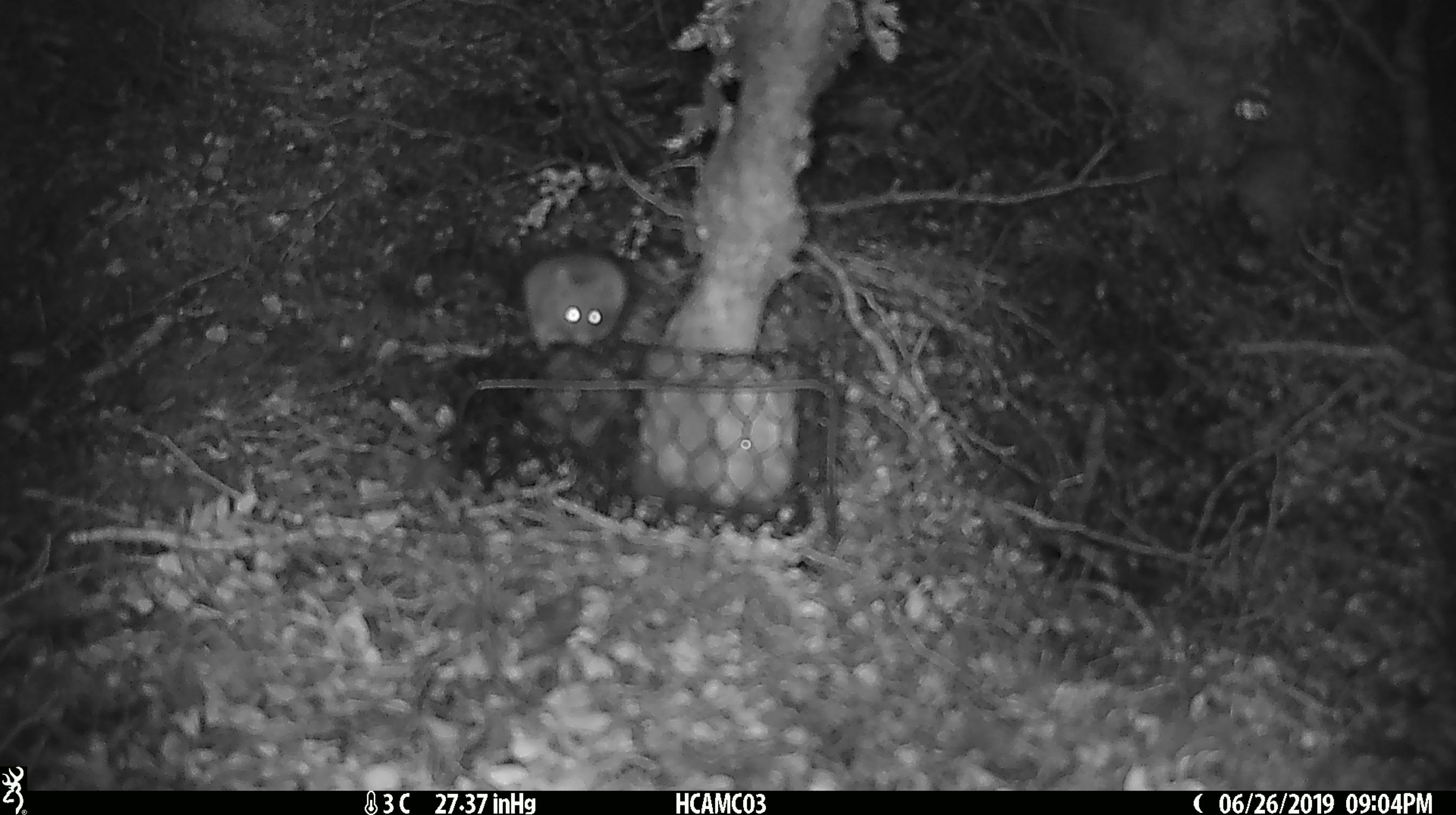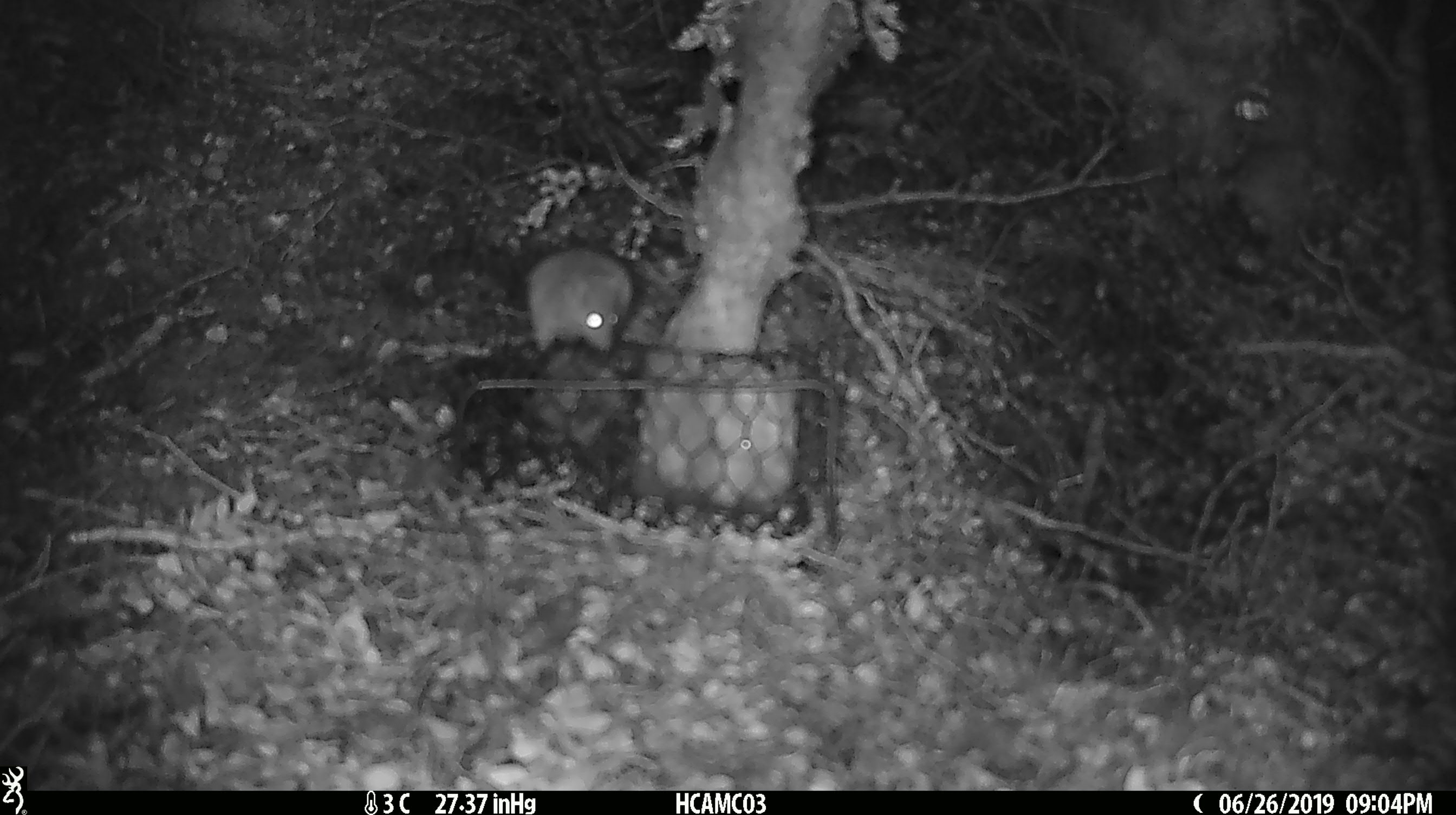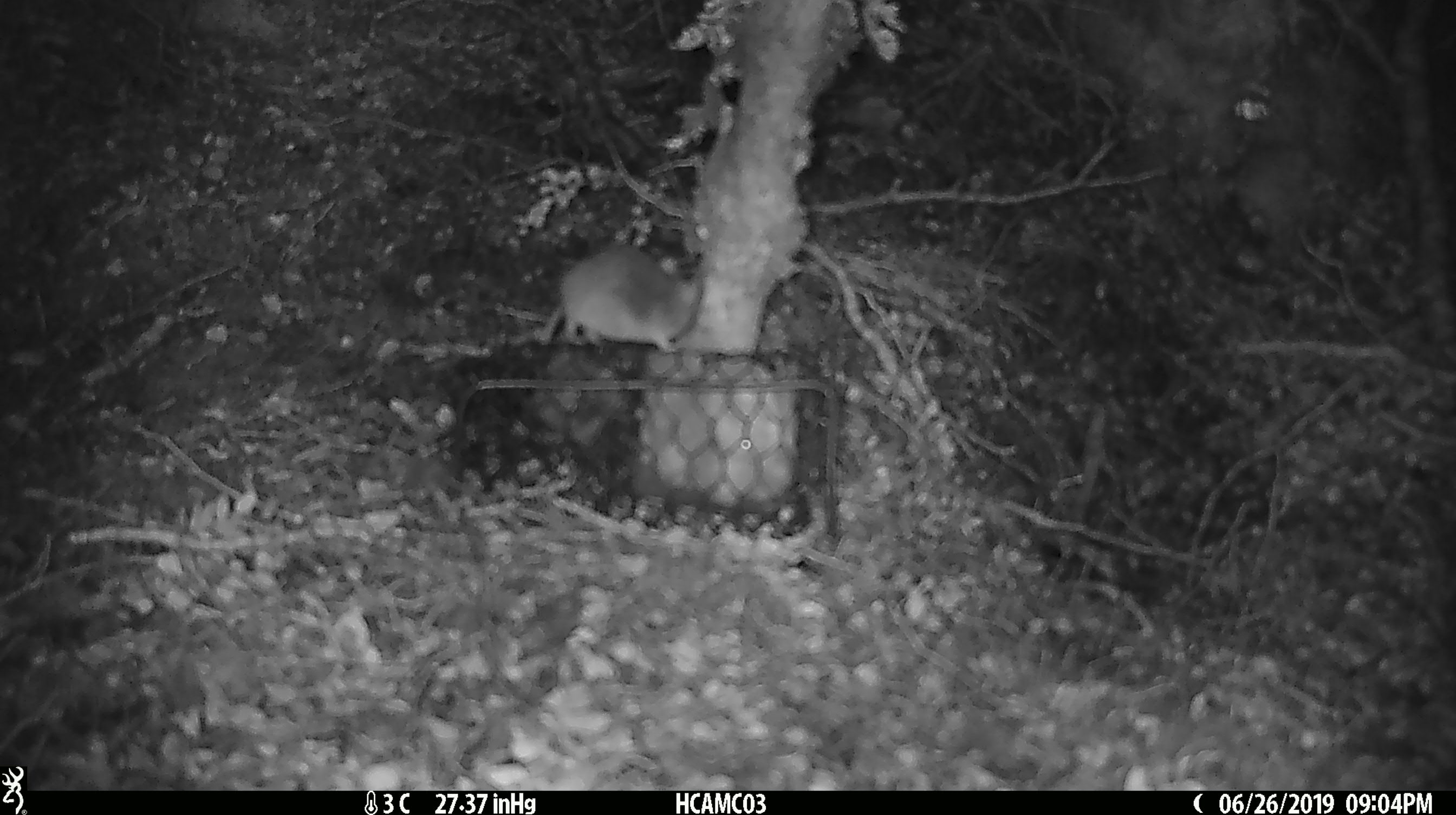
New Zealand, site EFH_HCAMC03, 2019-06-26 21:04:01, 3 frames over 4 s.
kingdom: Animalia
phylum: Chordata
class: Mammalia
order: Rodentia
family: Muridae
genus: Mus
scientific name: Mus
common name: mouse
Mouse (Mus).